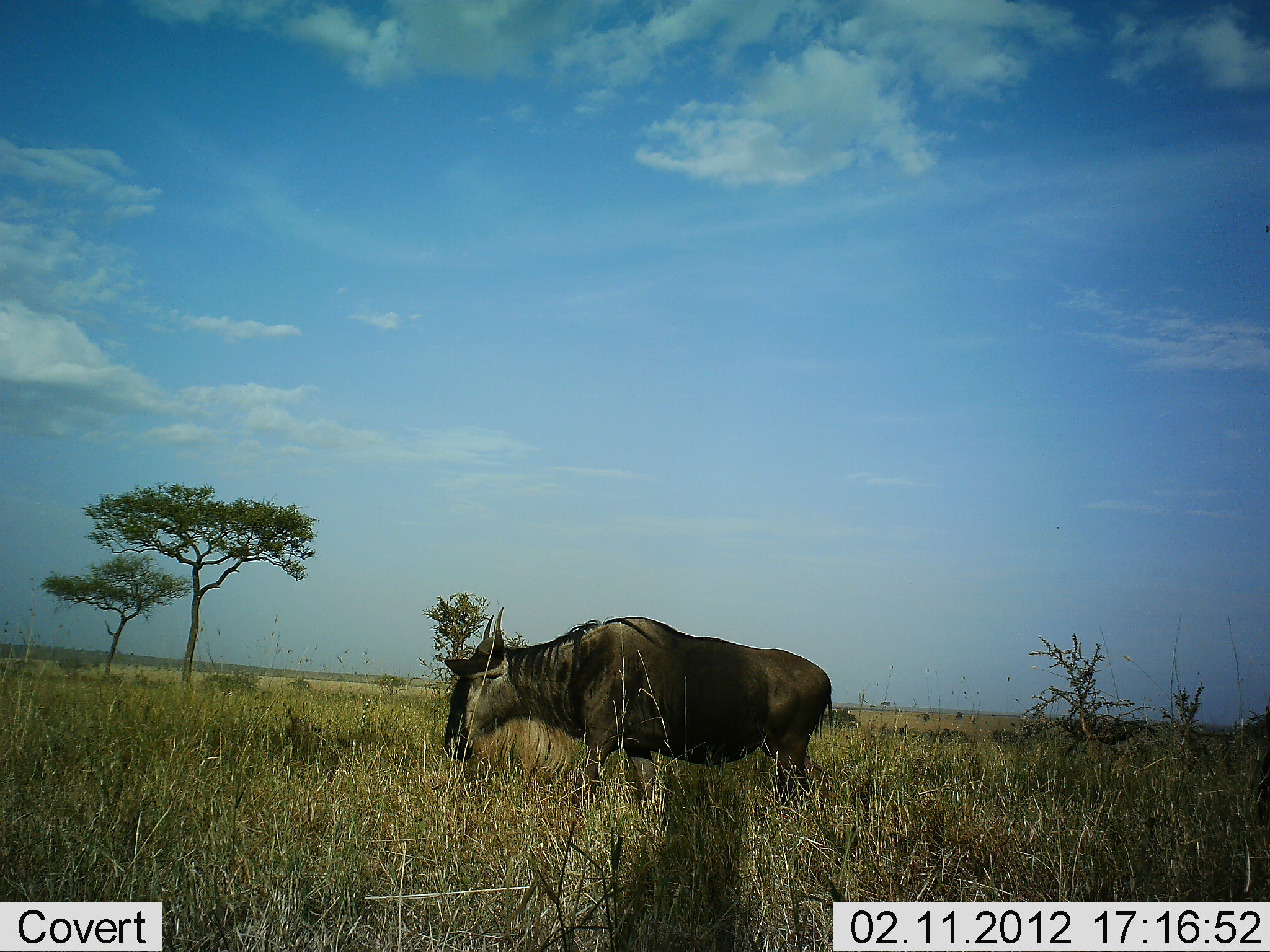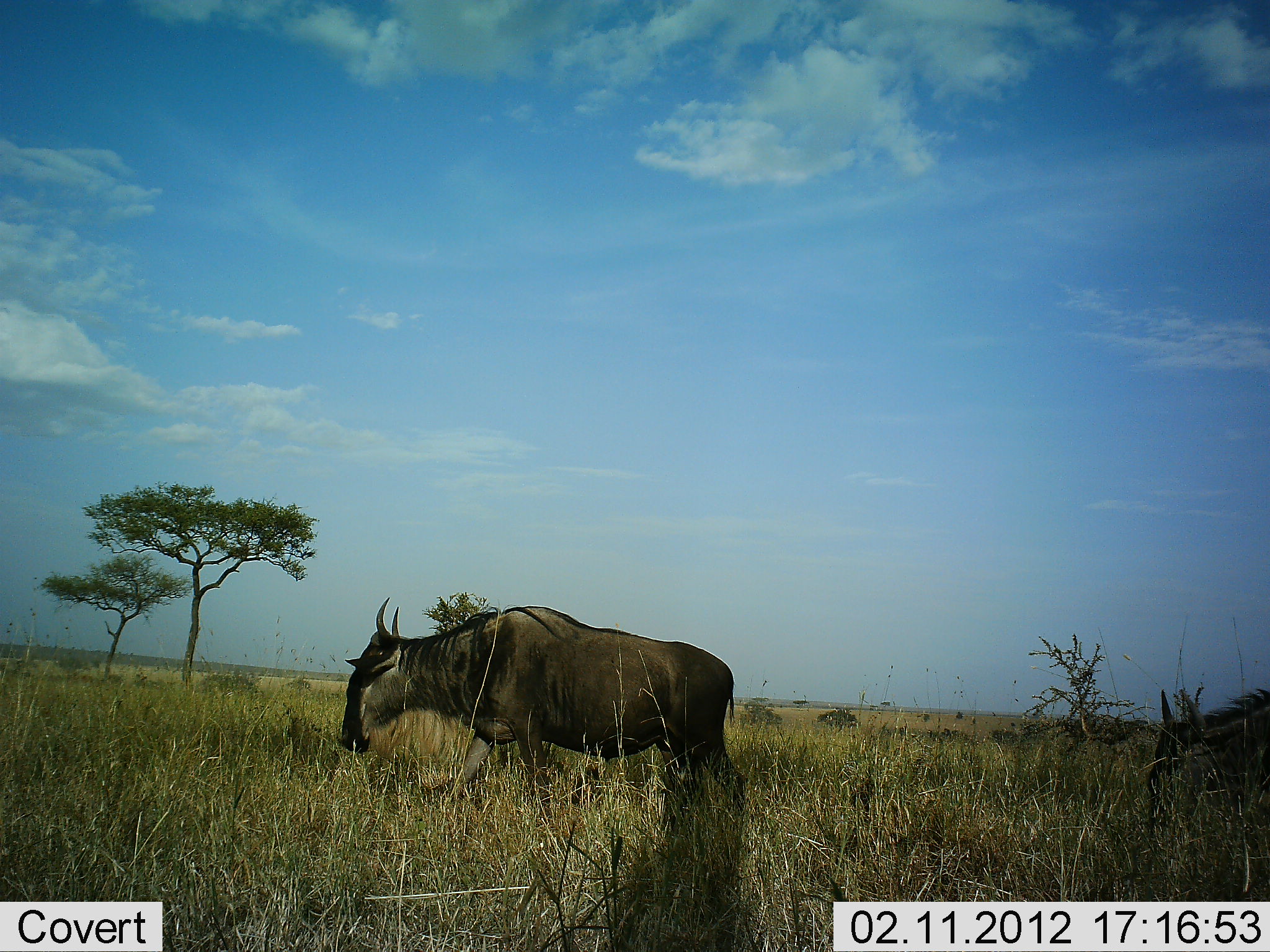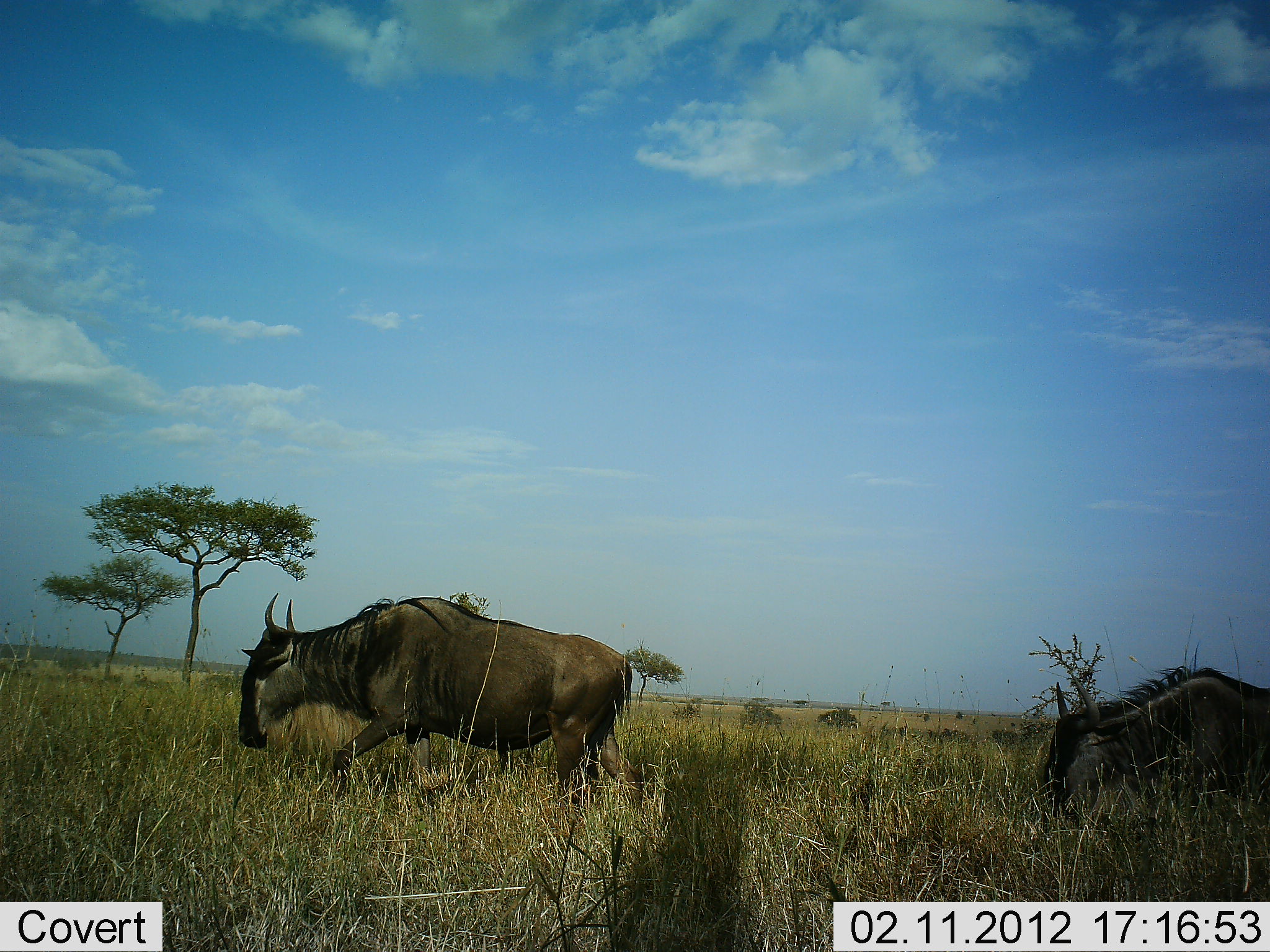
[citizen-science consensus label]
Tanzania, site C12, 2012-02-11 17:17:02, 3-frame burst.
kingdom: Animalia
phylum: Chordata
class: Mammalia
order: Artiodactyla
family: Bovidae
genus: Connochaetes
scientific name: Connochaetes taurinus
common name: blue wildebeest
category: wildebeest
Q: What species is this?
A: Wildebeest (blue wildebeest) (Connochaetes taurinus).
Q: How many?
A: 2.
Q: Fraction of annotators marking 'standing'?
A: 0%.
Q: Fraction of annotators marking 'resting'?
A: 0%.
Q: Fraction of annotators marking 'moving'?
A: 100%.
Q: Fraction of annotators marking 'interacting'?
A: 0%.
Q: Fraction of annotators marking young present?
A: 0%.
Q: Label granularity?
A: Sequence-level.